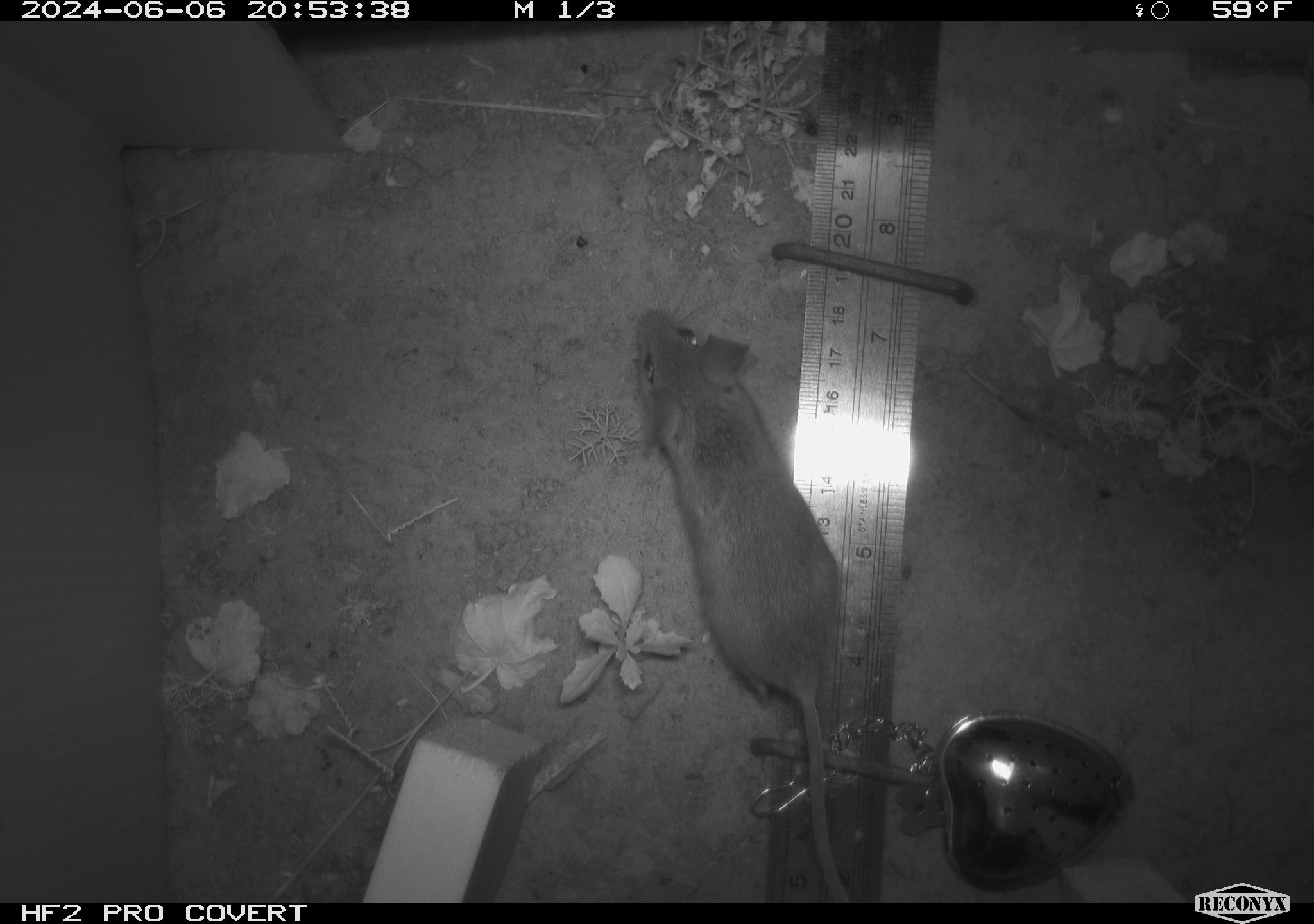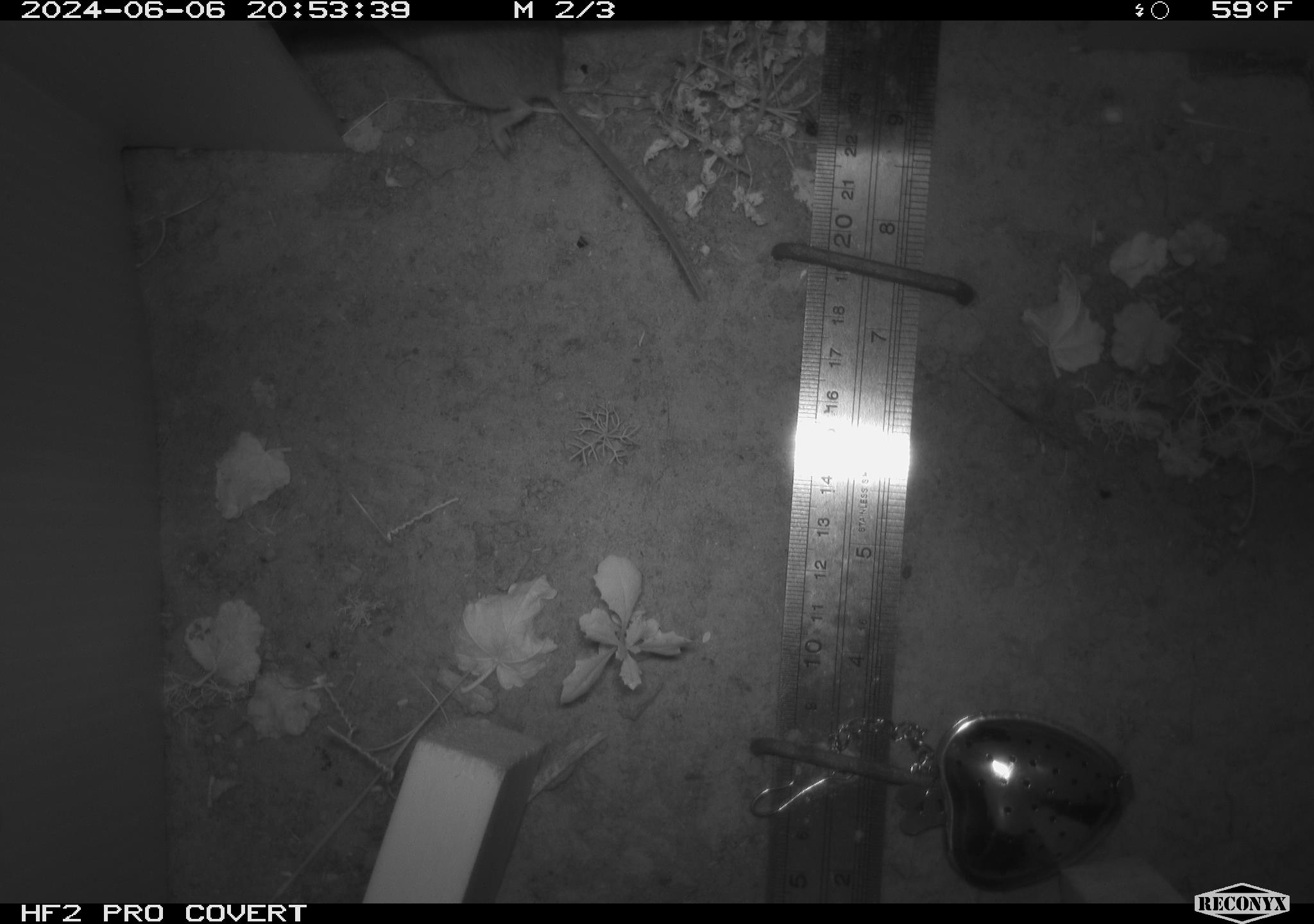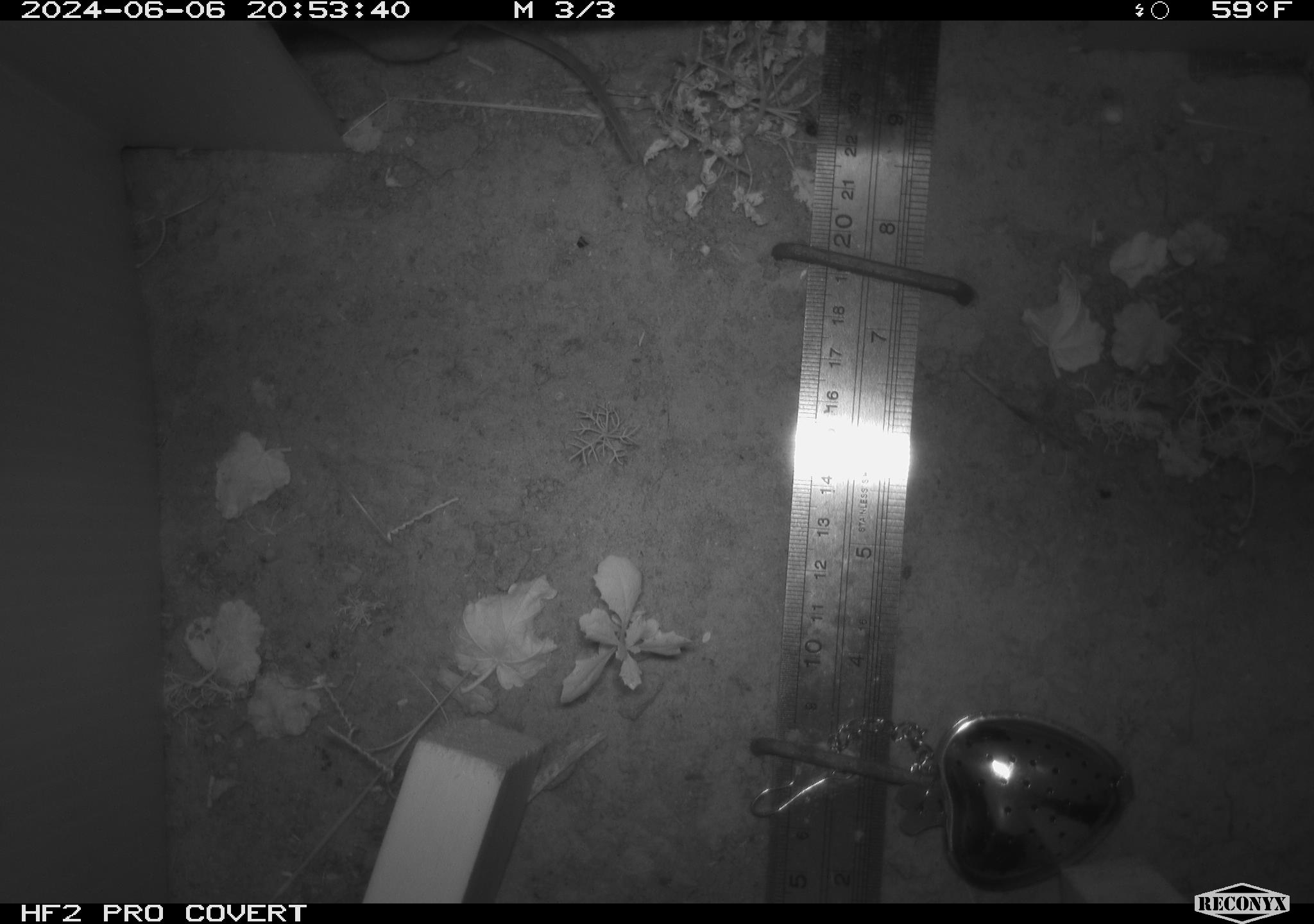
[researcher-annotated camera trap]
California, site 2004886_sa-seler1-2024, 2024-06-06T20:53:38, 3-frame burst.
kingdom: Animalia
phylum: Chordata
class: Mammalia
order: Rodentia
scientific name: Rodentia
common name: mouse species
Mouse species (Rodentia).